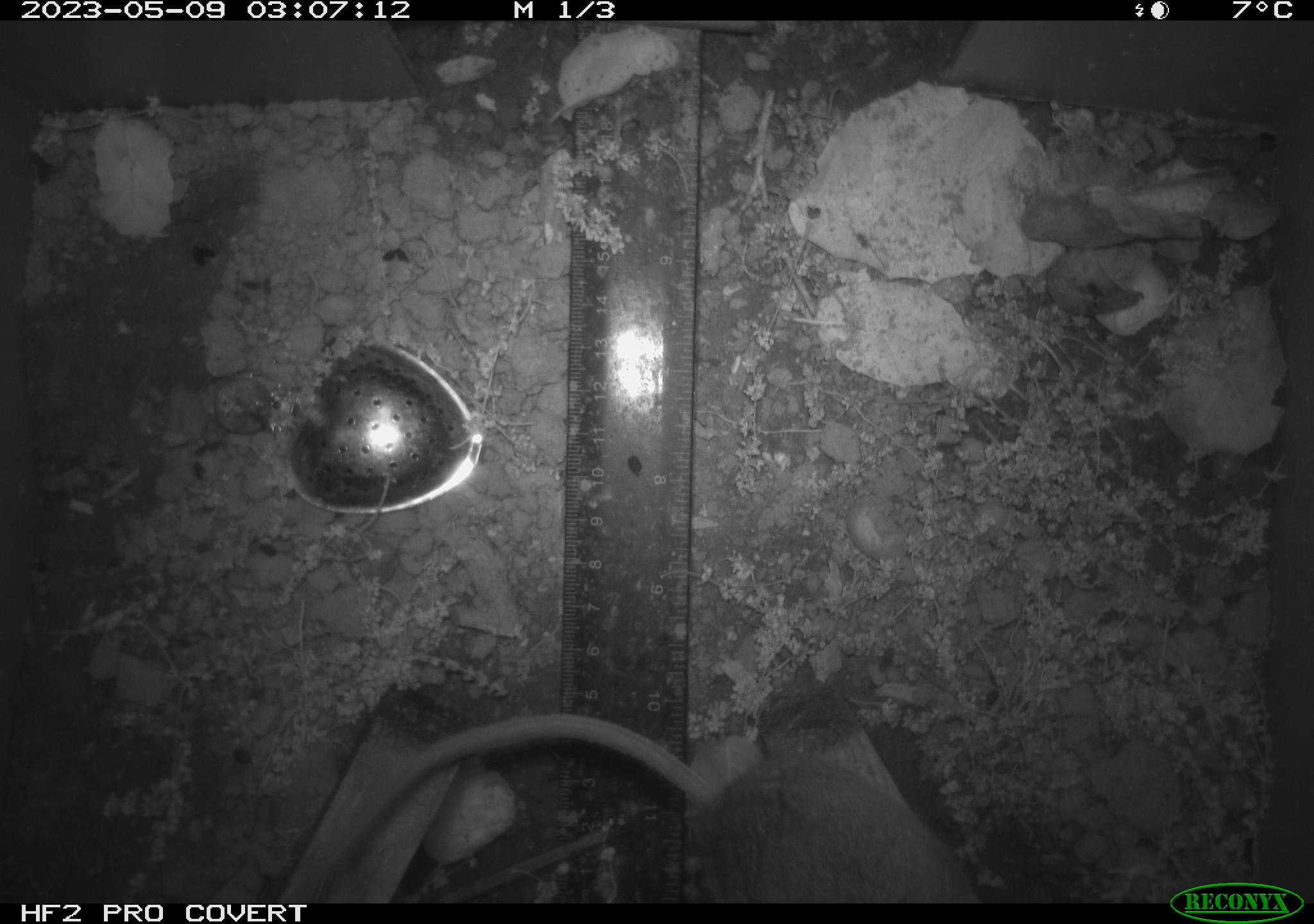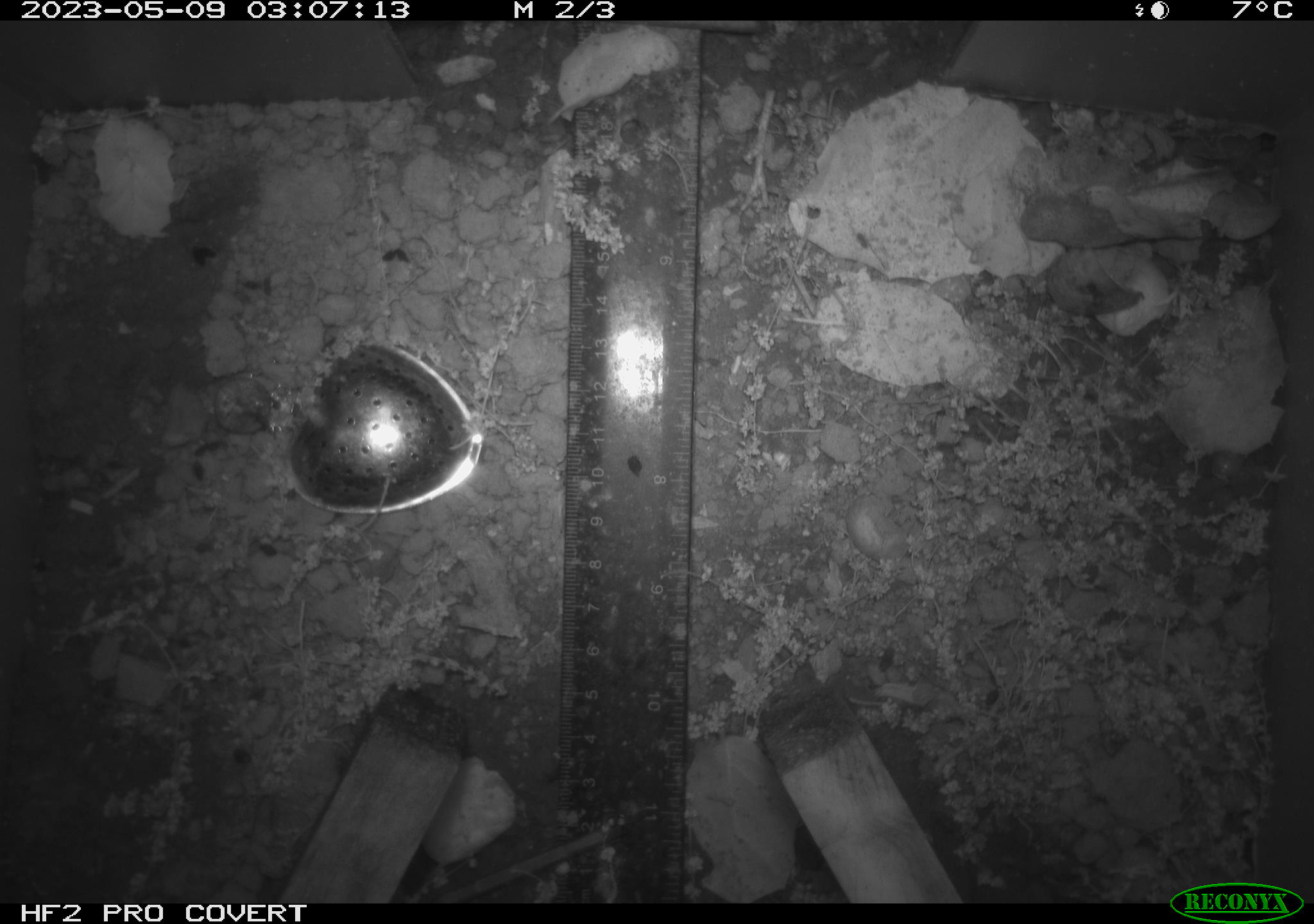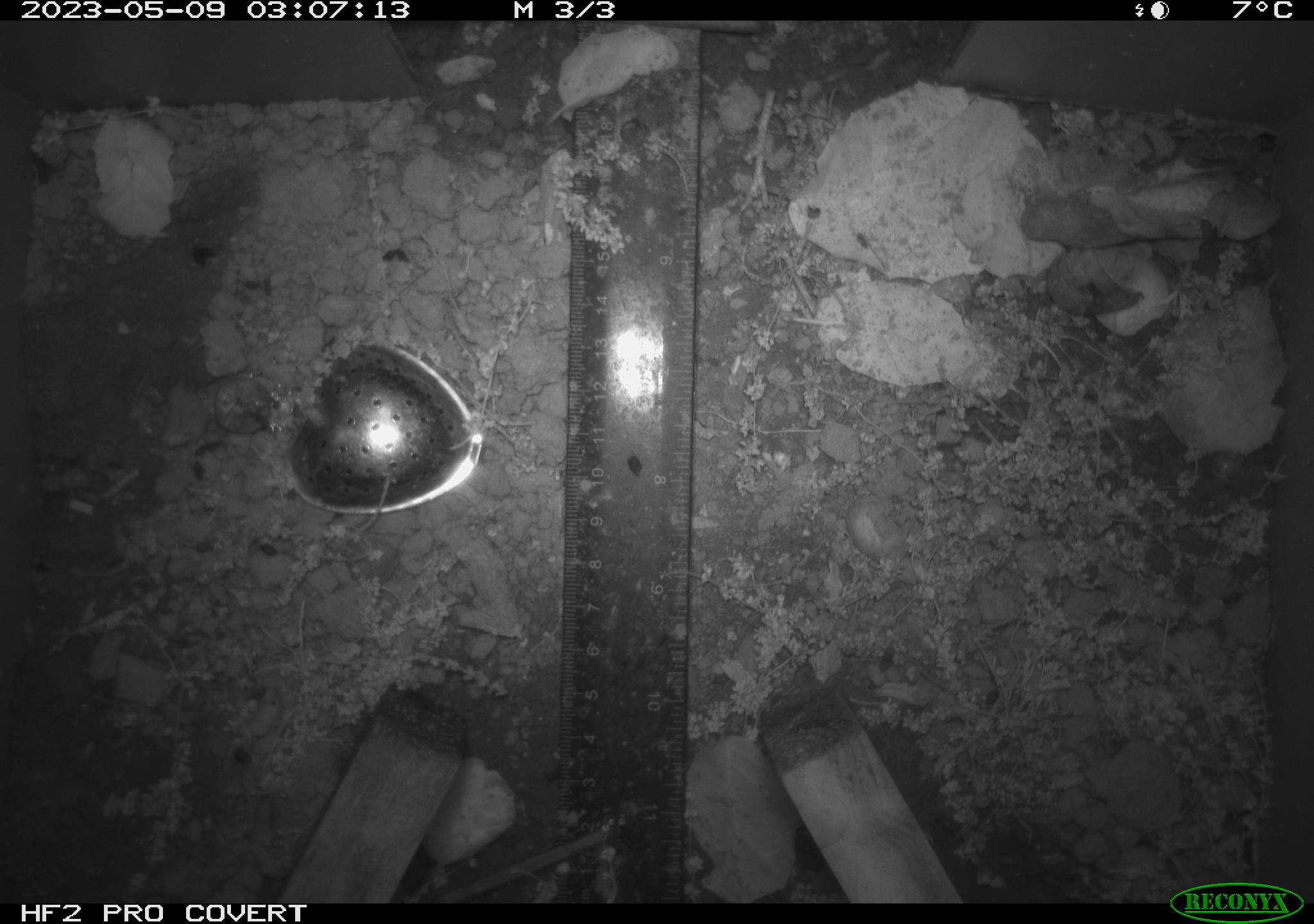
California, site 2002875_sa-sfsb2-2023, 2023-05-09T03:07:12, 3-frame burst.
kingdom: Animalia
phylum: Chordata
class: Mammalia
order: Rodentia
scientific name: Rodentia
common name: mouse species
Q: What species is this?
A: Mouse species (Rodentia).